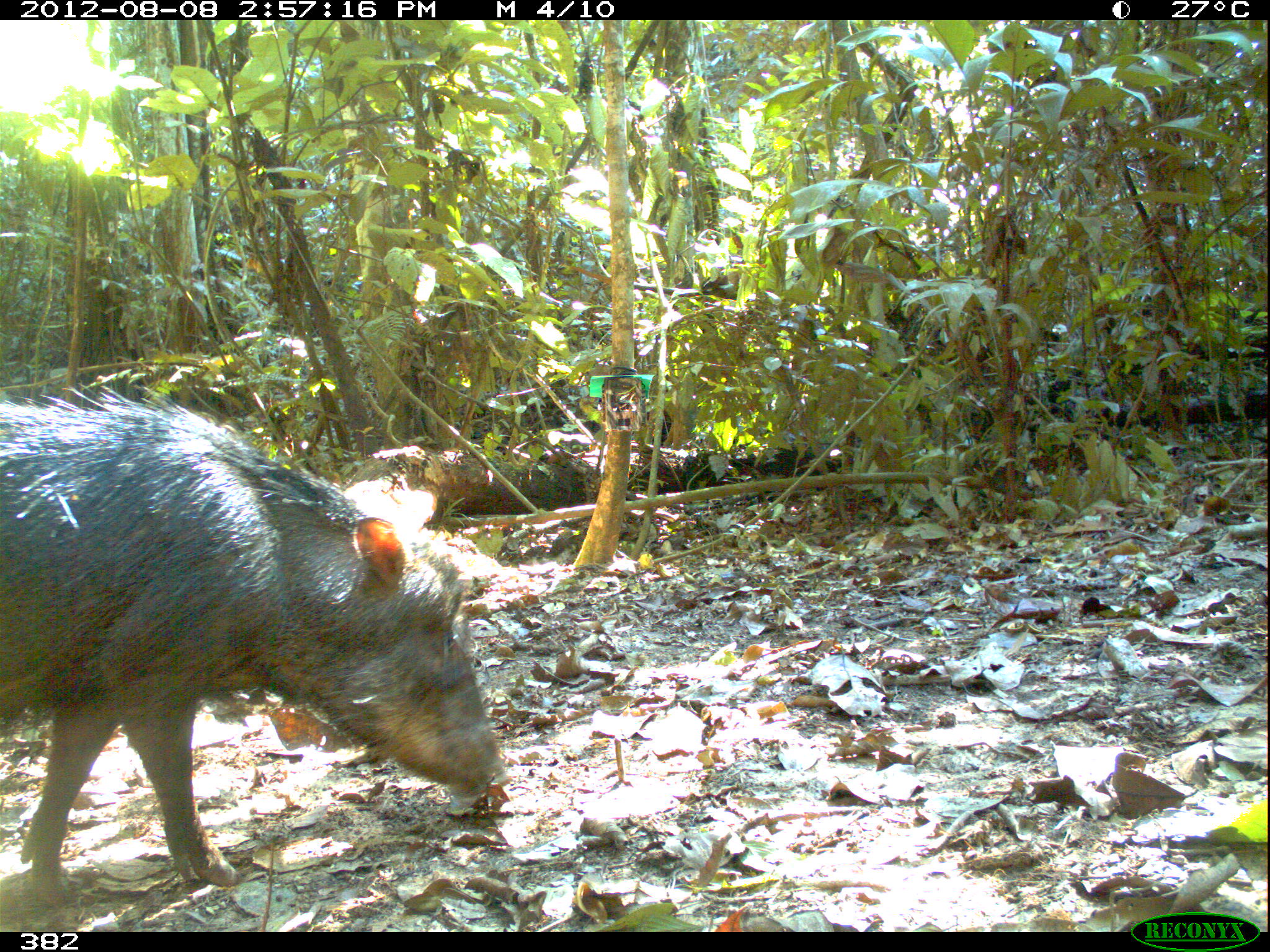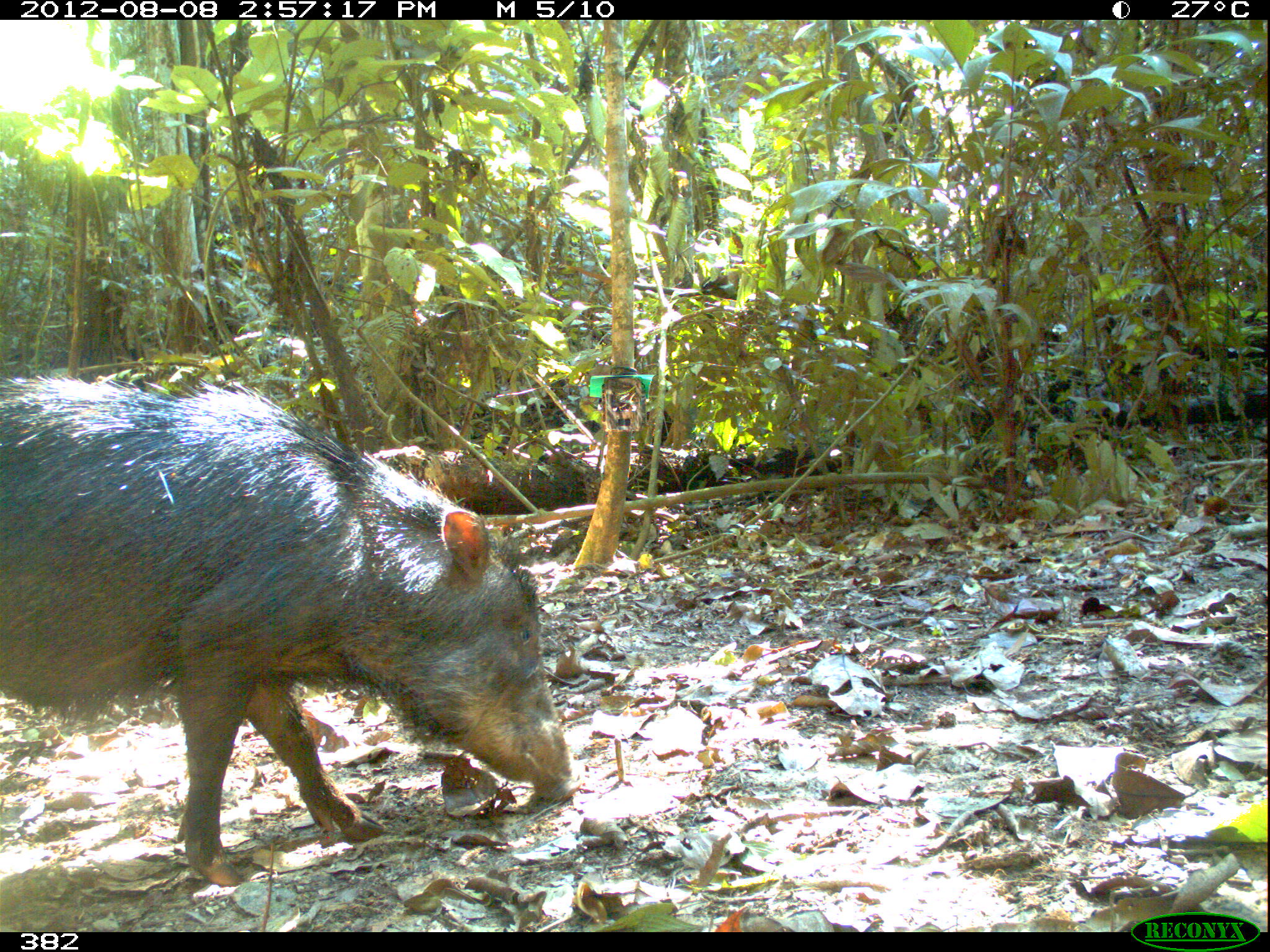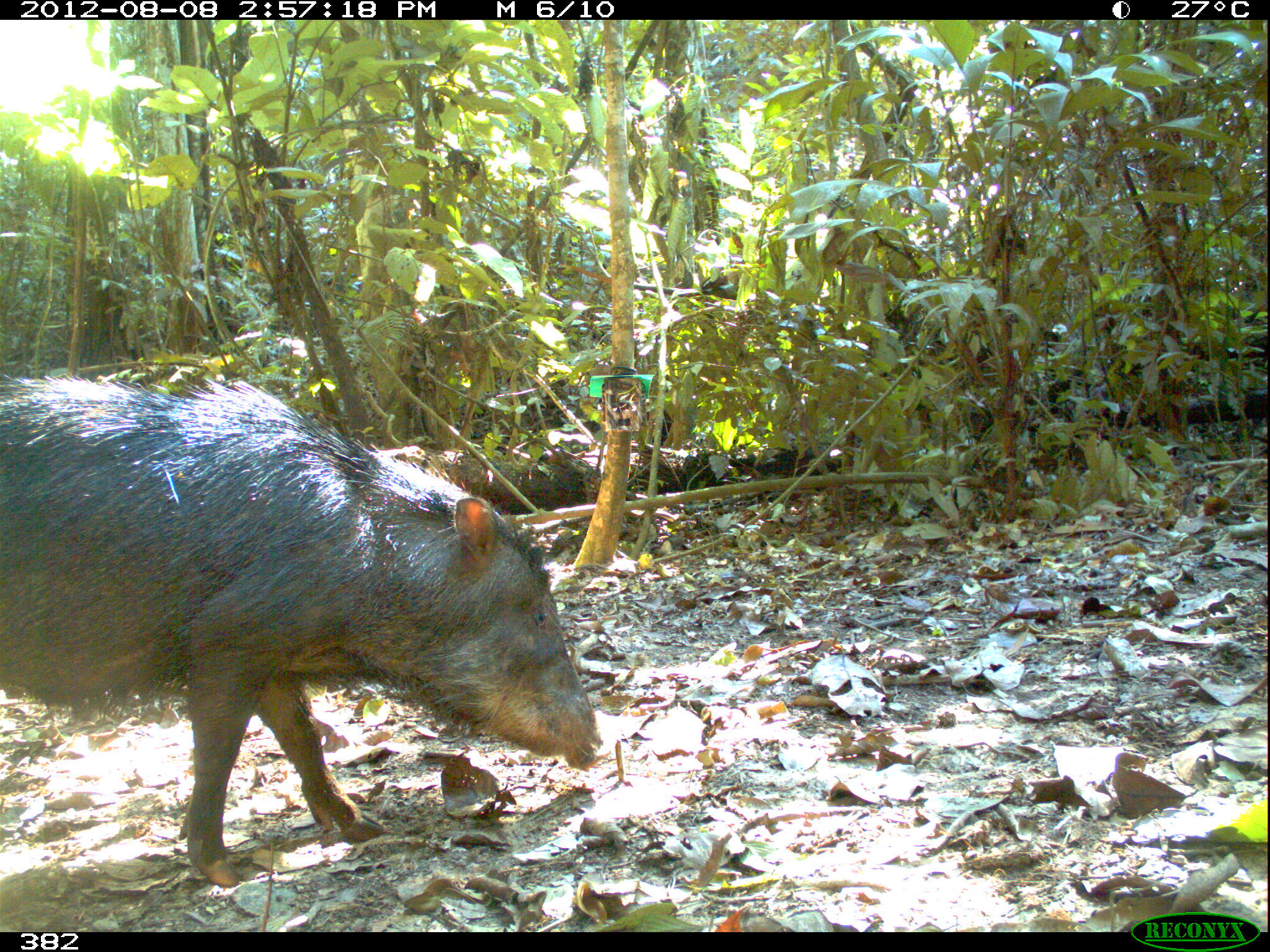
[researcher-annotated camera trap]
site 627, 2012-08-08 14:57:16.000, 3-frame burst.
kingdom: Animalia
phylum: Chordata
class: Mammalia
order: Artiodactyla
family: Tayassuidae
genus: Tayassu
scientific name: Tayassu pecari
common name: white-lipped peccary